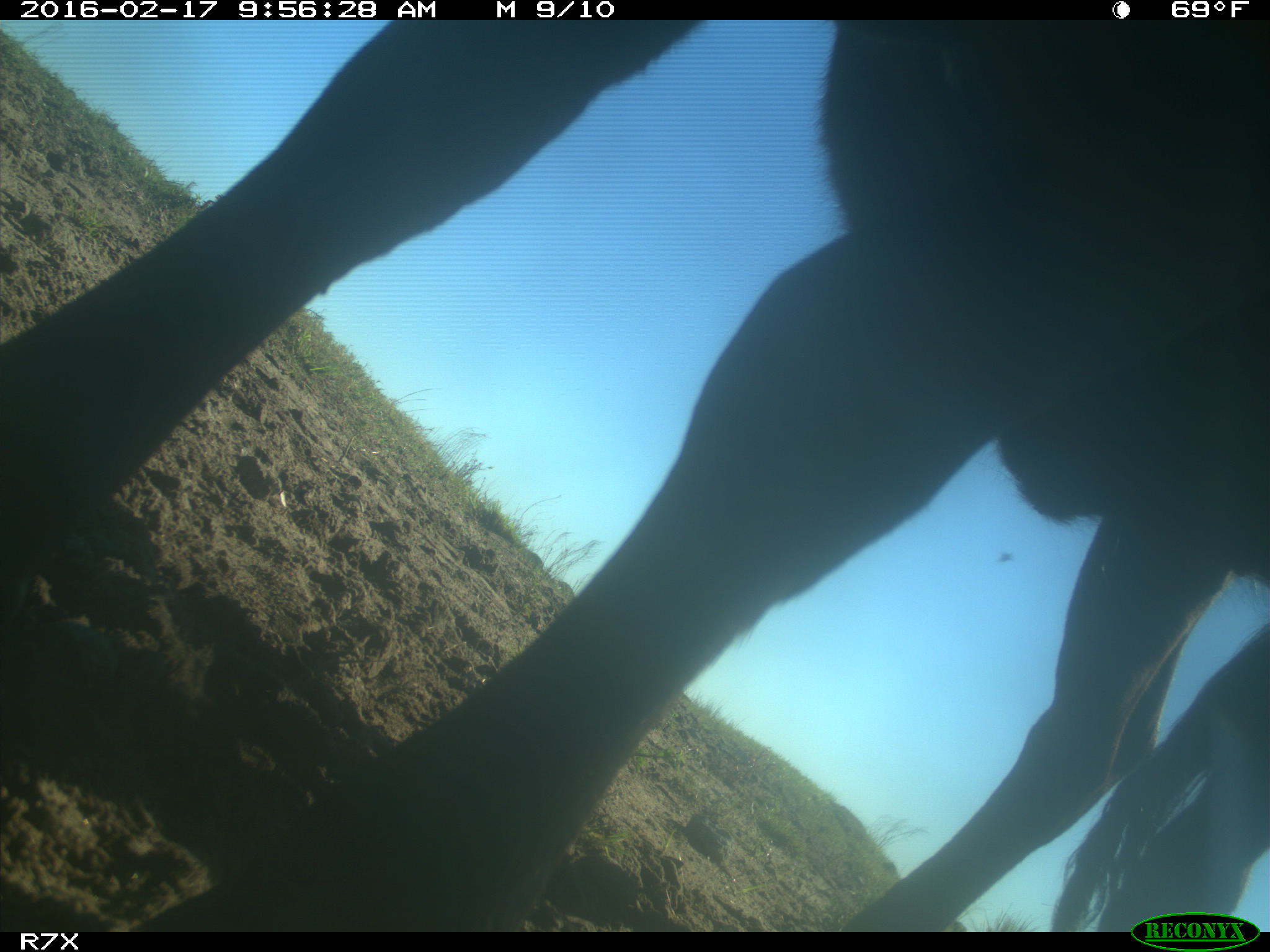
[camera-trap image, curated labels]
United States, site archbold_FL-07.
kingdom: Animalia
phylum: Chordata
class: Mammalia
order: Artiodactyla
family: Bovidae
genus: Bos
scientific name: Bos taurus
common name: domestic cow